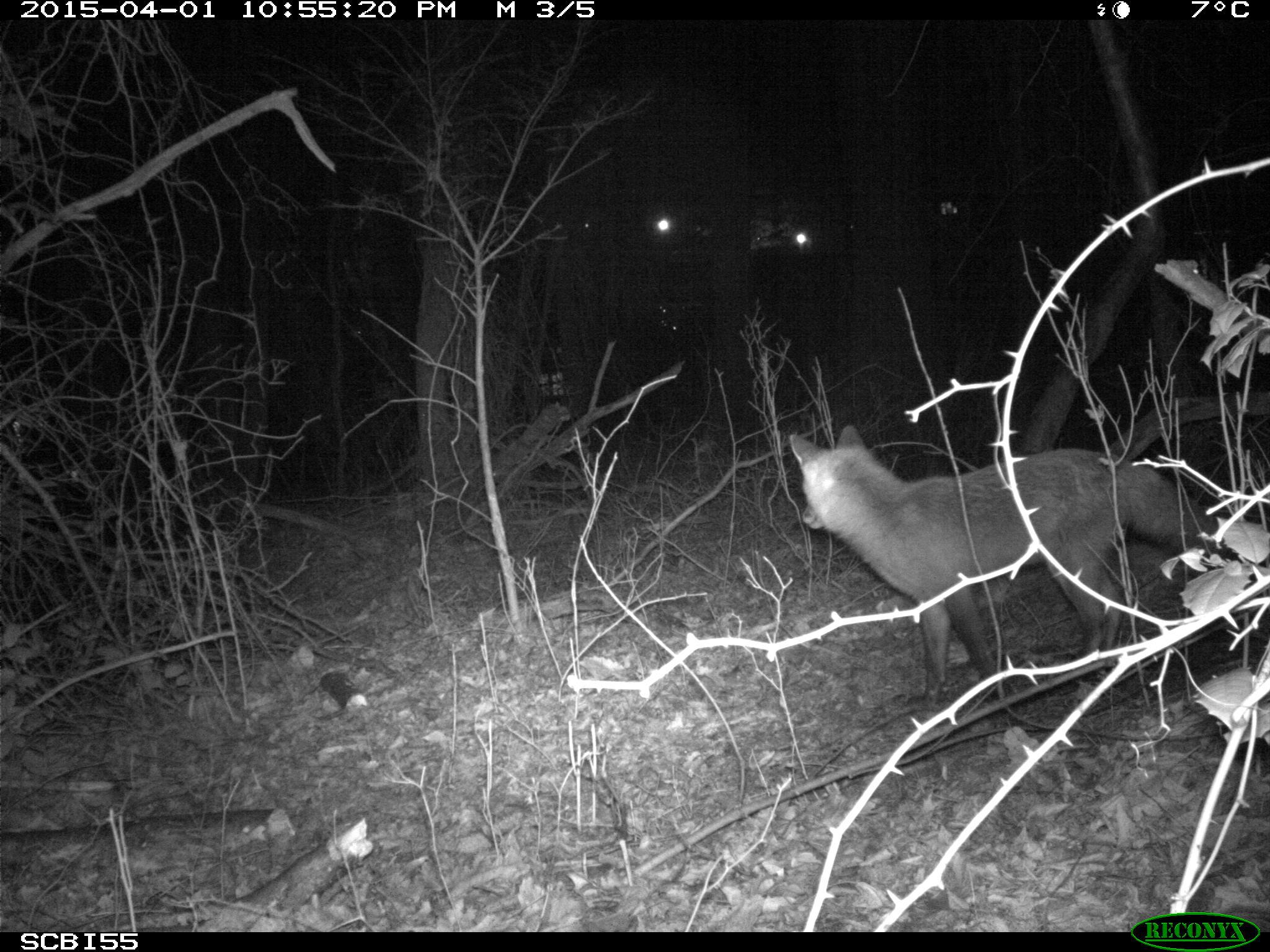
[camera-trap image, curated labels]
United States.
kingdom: Animalia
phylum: Chordata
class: Mammalia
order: Carnivora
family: Canidae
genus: Vulpes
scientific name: Vulpes vulpes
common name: red fox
Red Fox (Vulpes vulpes).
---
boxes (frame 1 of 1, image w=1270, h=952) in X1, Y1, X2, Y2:
Red Fox: 783, 413, 1245, 722